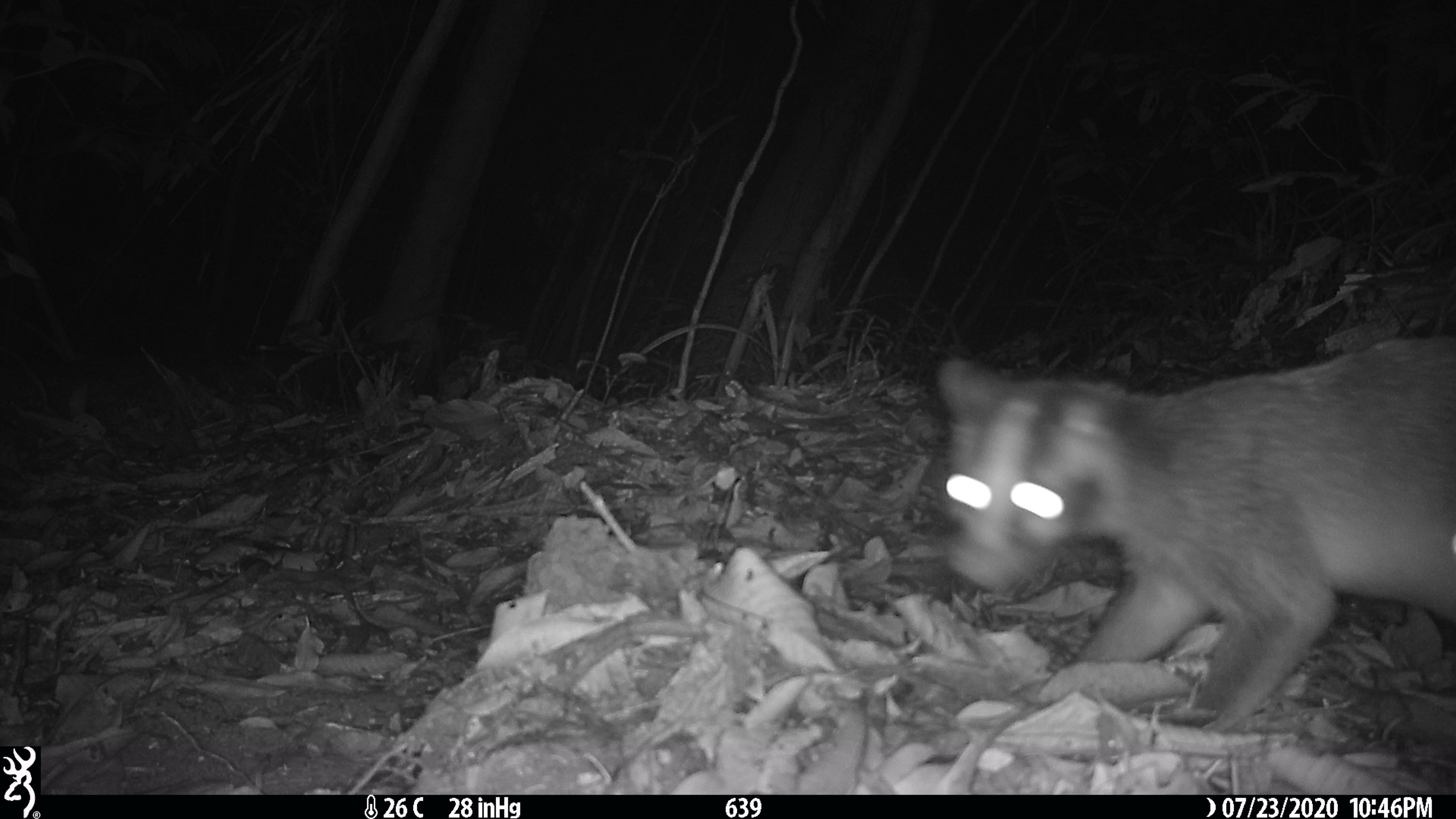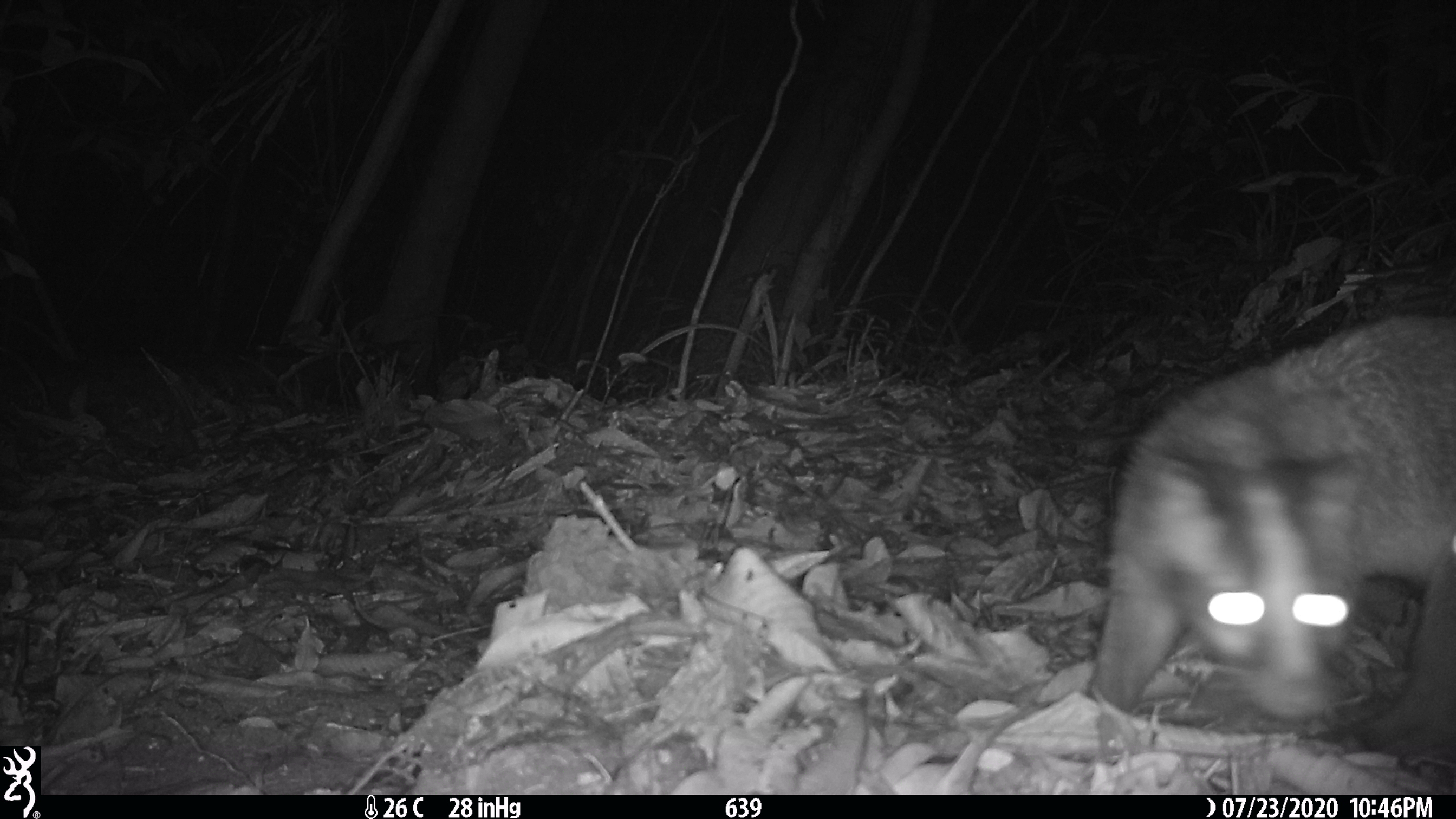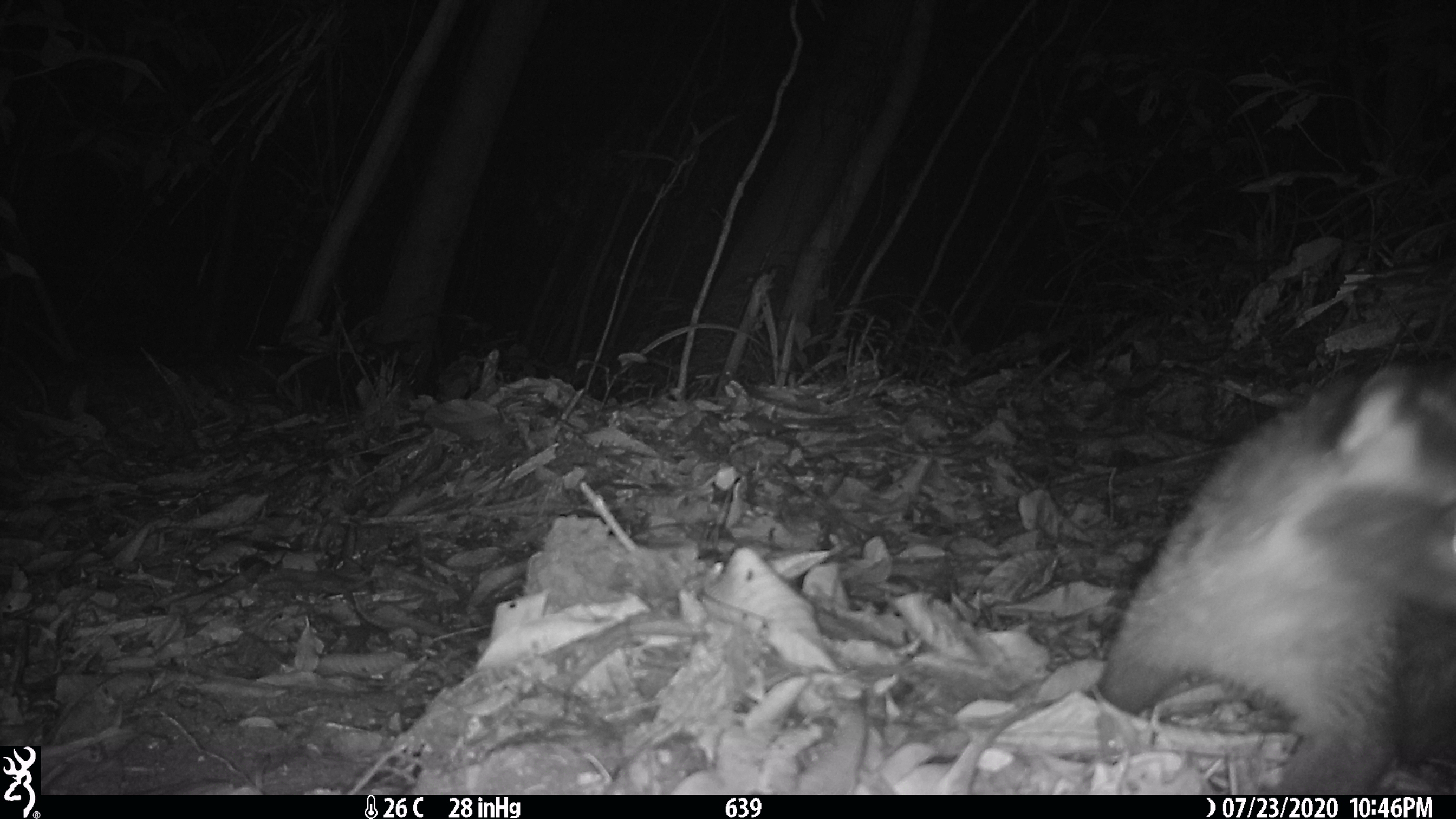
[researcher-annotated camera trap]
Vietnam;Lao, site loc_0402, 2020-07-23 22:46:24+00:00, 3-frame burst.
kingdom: Animalia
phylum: Chordata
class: Mammalia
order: Carnivora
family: Viverridae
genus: Paguma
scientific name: Paguma larvata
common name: masked palm civet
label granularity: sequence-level